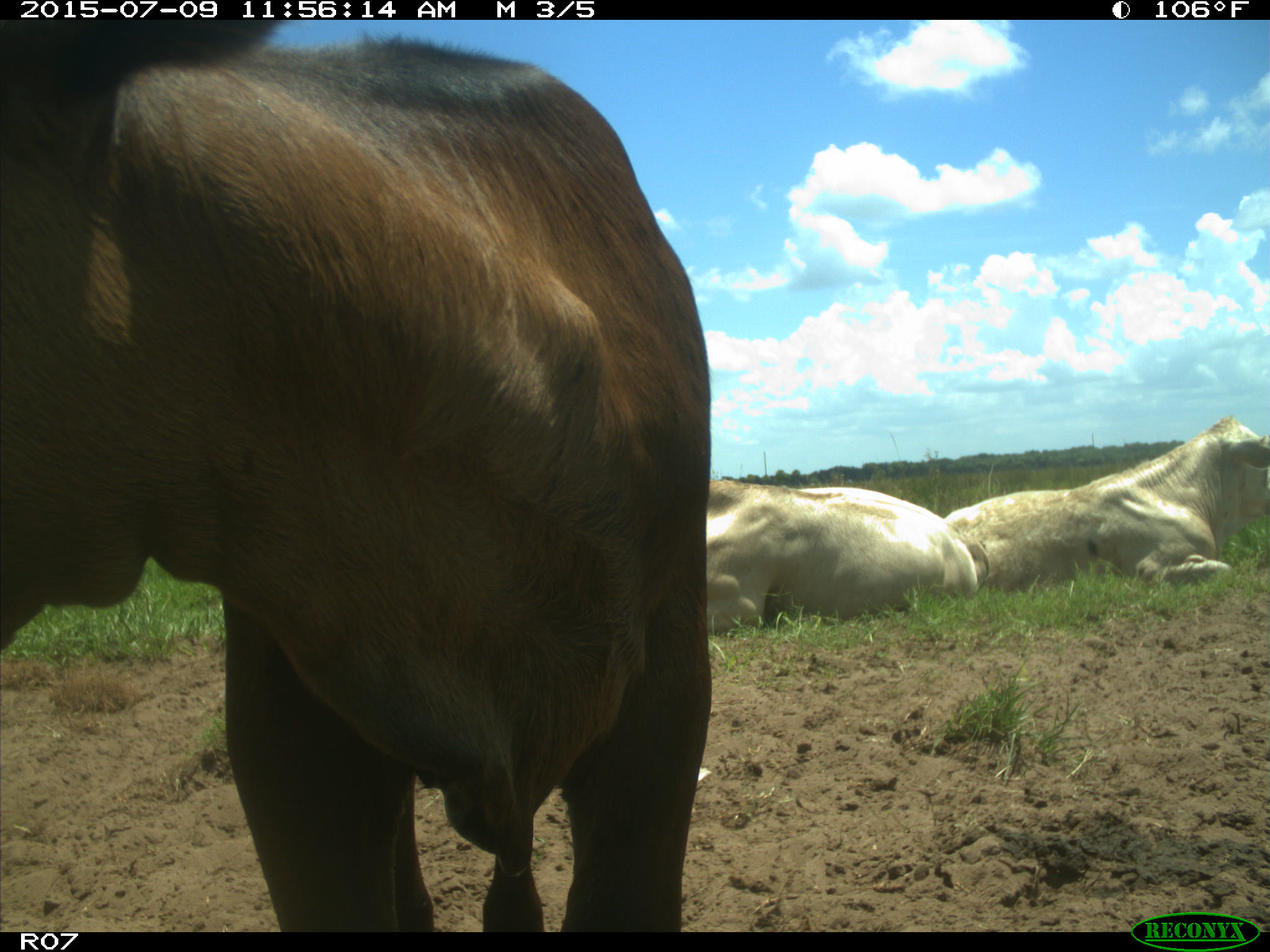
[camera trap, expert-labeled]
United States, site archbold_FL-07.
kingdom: Animalia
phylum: Chordata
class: Mammalia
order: Artiodactyla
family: Bovidae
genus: Bos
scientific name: Bos taurus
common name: domestic cow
Bos taurus (domestic cow).